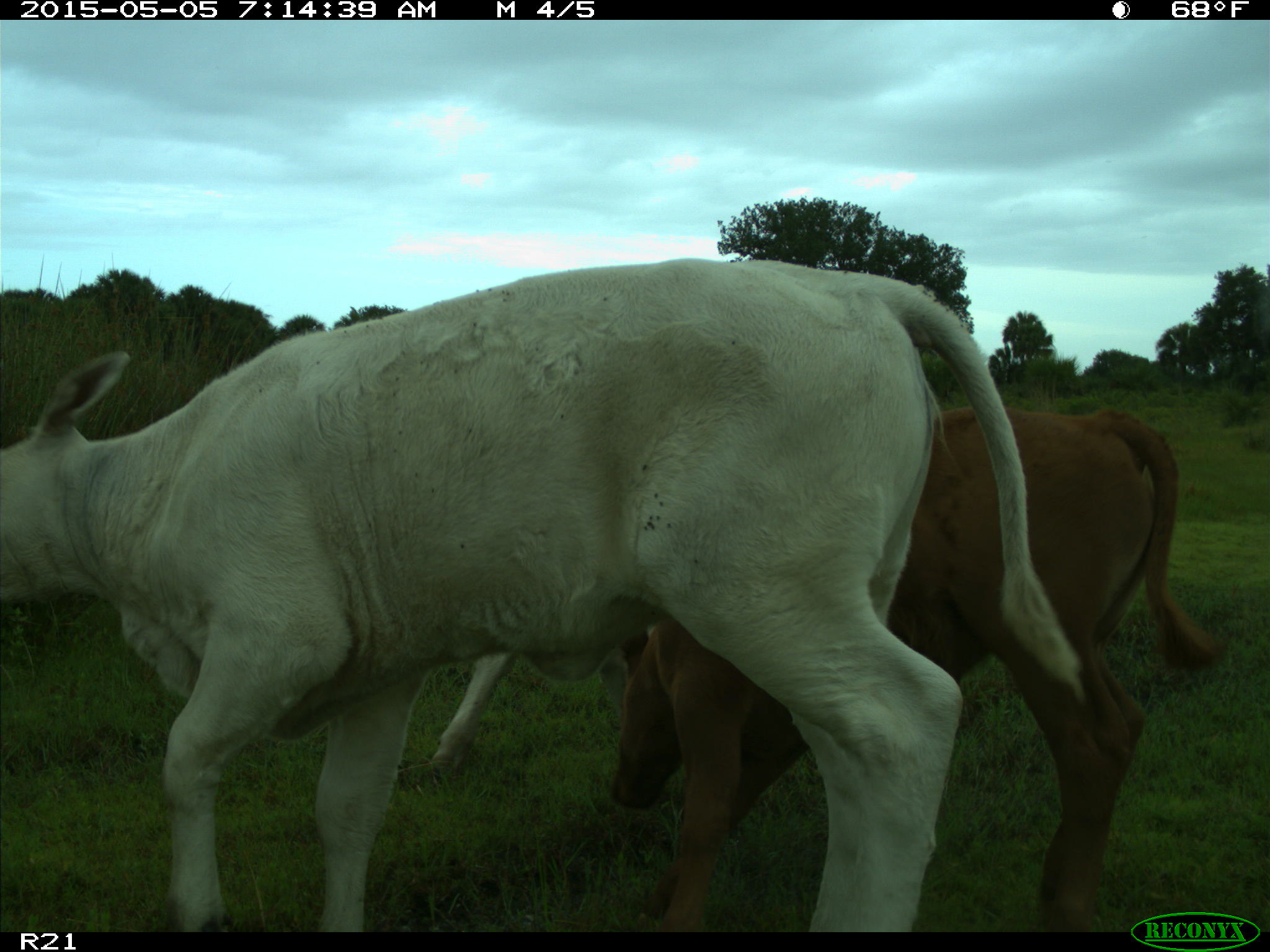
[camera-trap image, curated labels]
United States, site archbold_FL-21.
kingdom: Animalia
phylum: Chordata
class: Mammalia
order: Artiodactyla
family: Bovidae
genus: Bos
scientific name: Bos taurus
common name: domestic cow